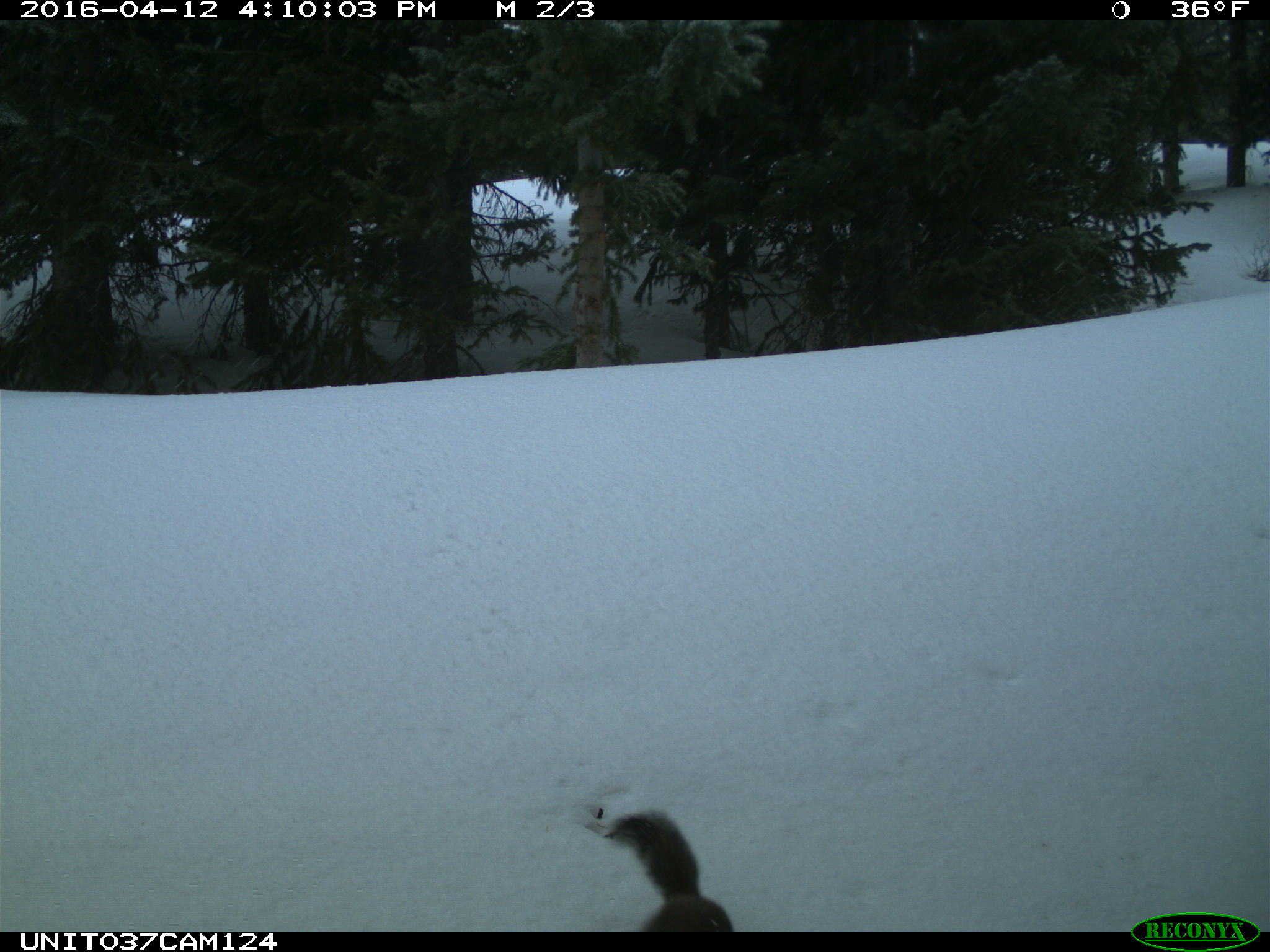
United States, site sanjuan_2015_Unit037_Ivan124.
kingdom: Animalia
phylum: Chordata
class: Mammalia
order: Rodentia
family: Sciuridae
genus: Tamiasciurus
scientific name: Tamiasciurus hudsonicus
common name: american red squirrel